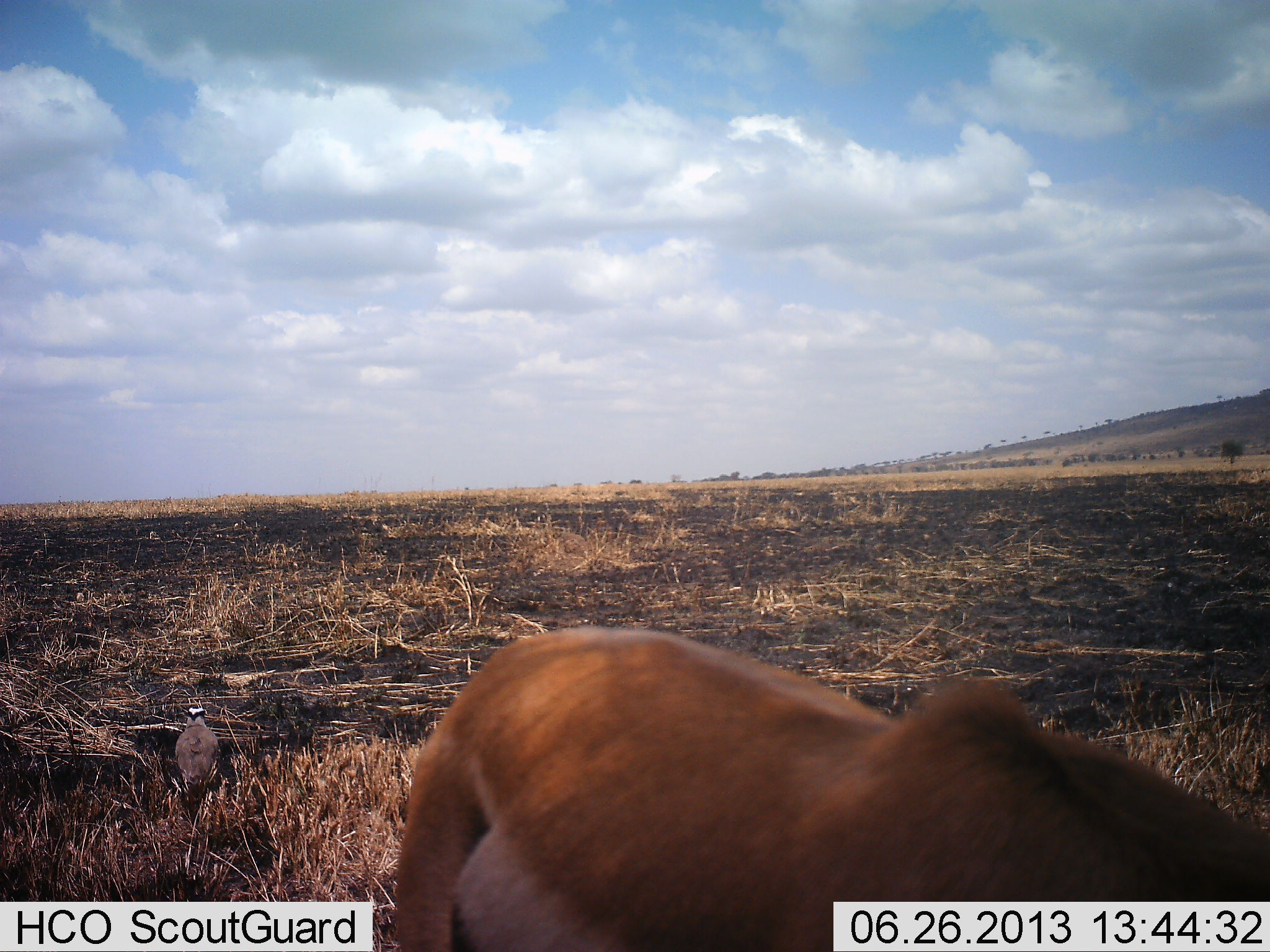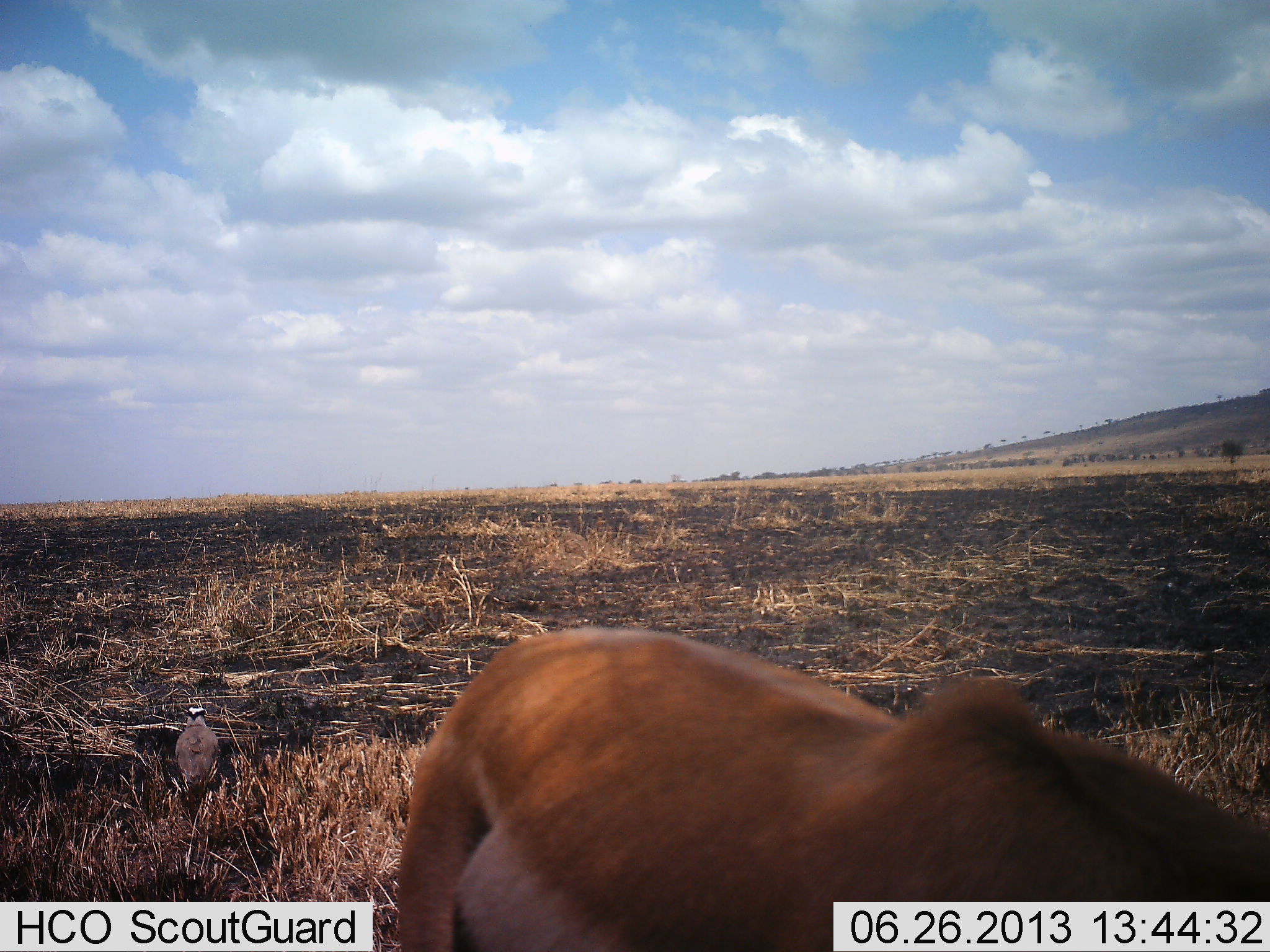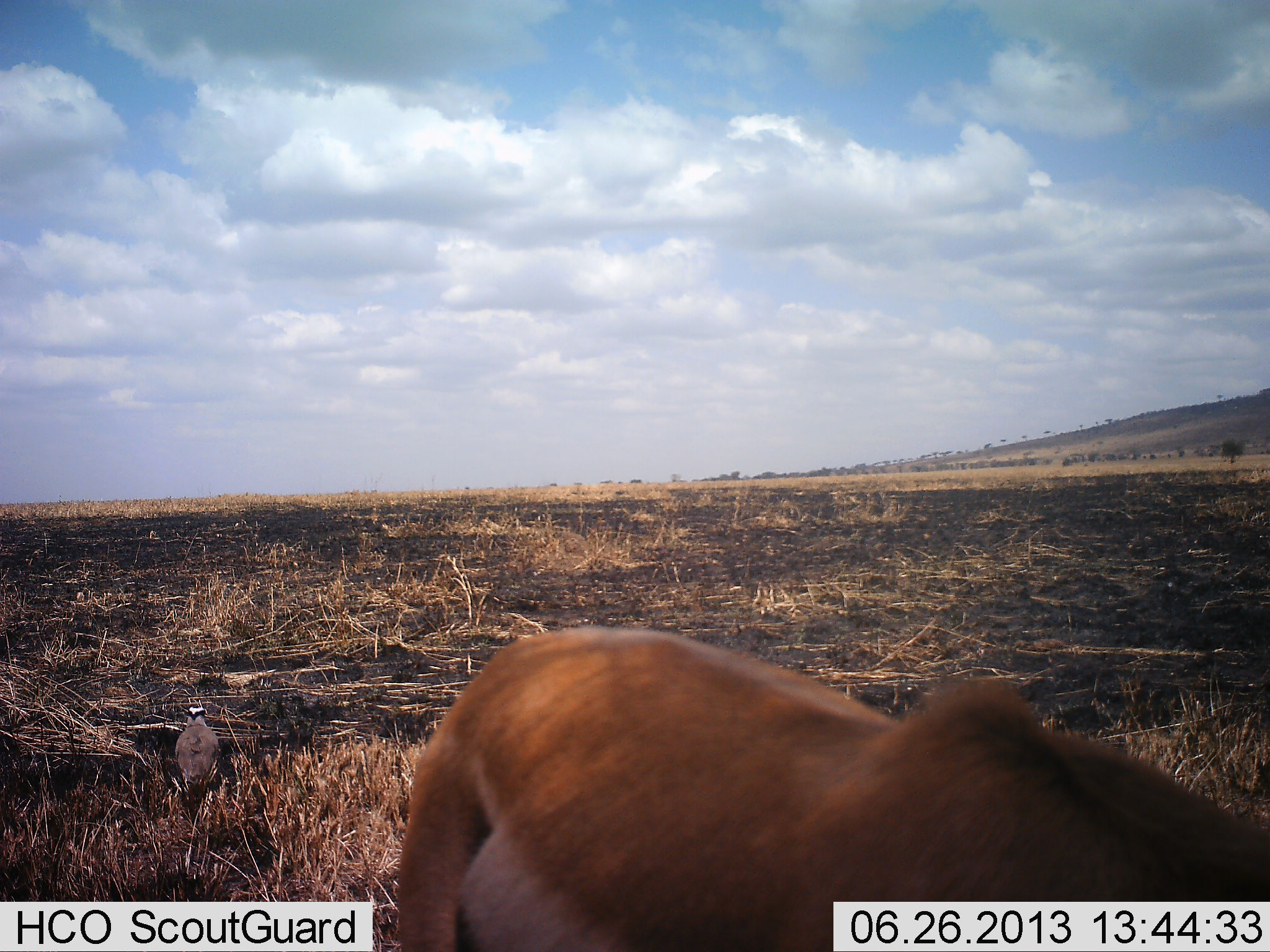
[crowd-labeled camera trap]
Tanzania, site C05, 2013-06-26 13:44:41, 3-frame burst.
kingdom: Animalia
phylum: Chordata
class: Aves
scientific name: Aves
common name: bird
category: otherbird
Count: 1.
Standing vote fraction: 78%.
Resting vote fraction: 22%.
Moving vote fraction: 0%.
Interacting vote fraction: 0%.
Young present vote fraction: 0%.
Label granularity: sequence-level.